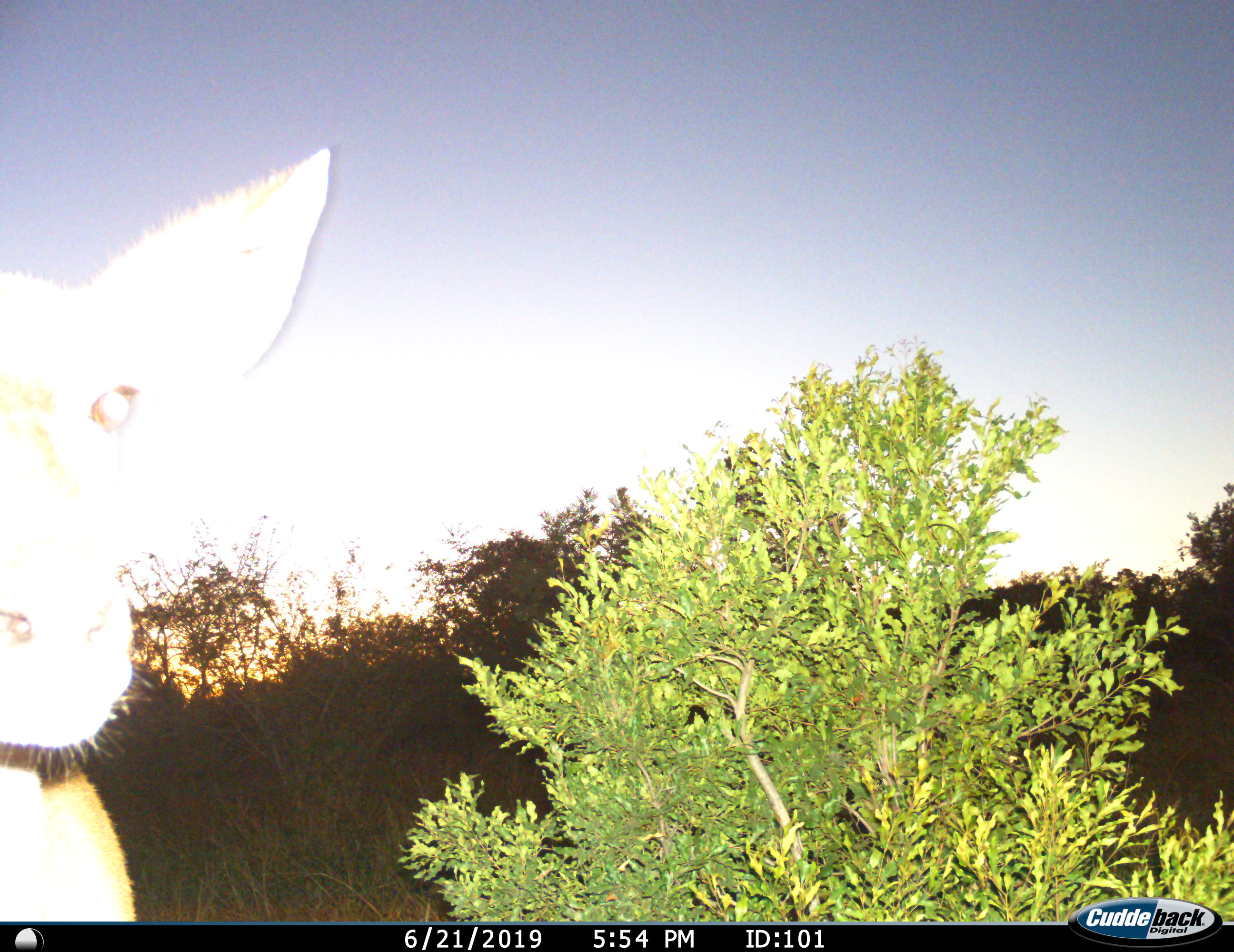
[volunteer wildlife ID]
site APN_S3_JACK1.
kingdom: Animalia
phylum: Chordata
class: Mammalia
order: Artiodactyla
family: Bovidae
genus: Aepyceros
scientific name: Aepyceros melampus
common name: impala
Impala (Aepyceros melampus), count 1. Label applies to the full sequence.